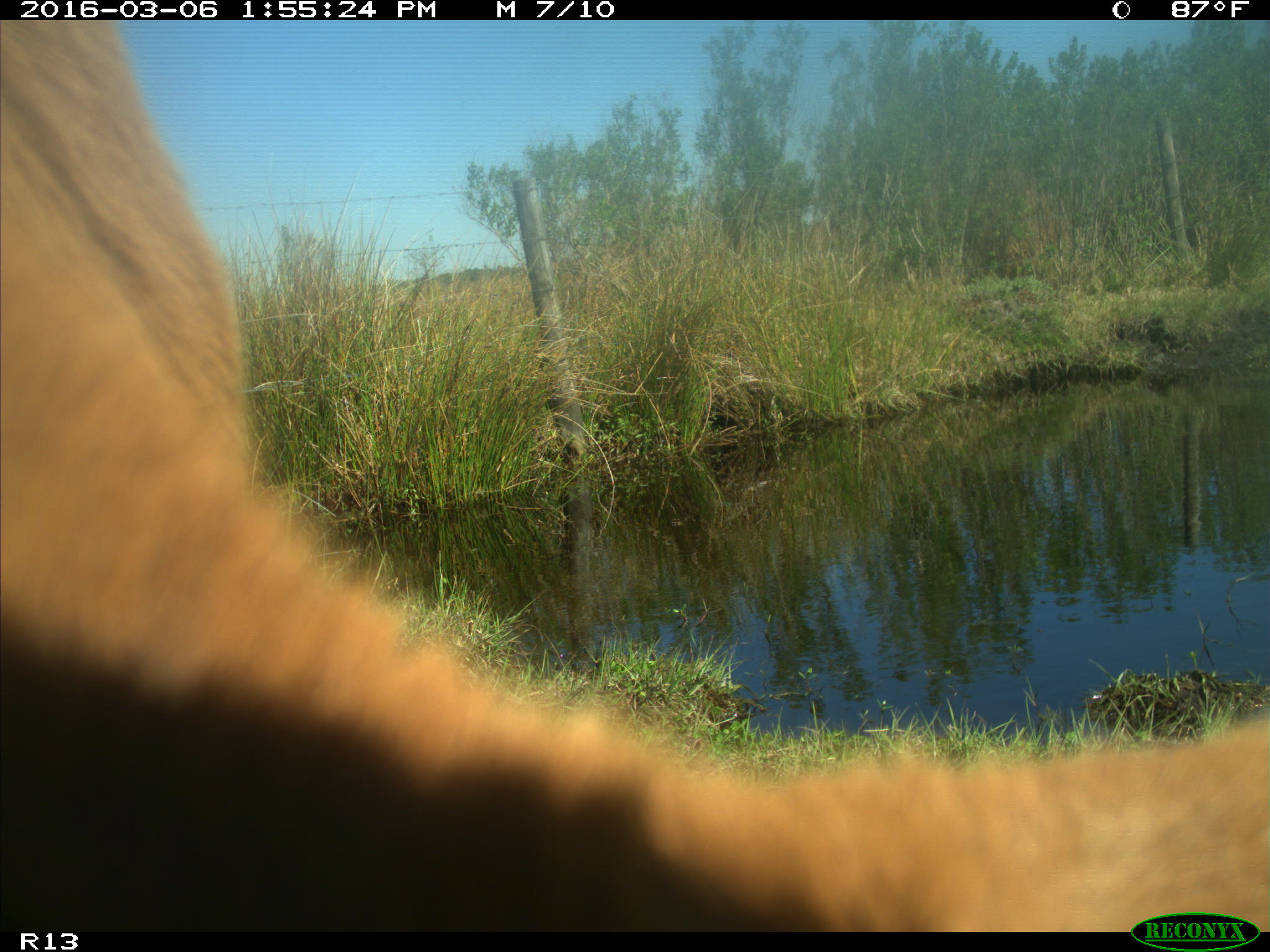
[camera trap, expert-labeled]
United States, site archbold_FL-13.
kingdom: Animalia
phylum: Chordata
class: Mammalia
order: Artiodactyla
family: Bovidae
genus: Bos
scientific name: Bos taurus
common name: domestic cow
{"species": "Bos taurus (domestic cow)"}